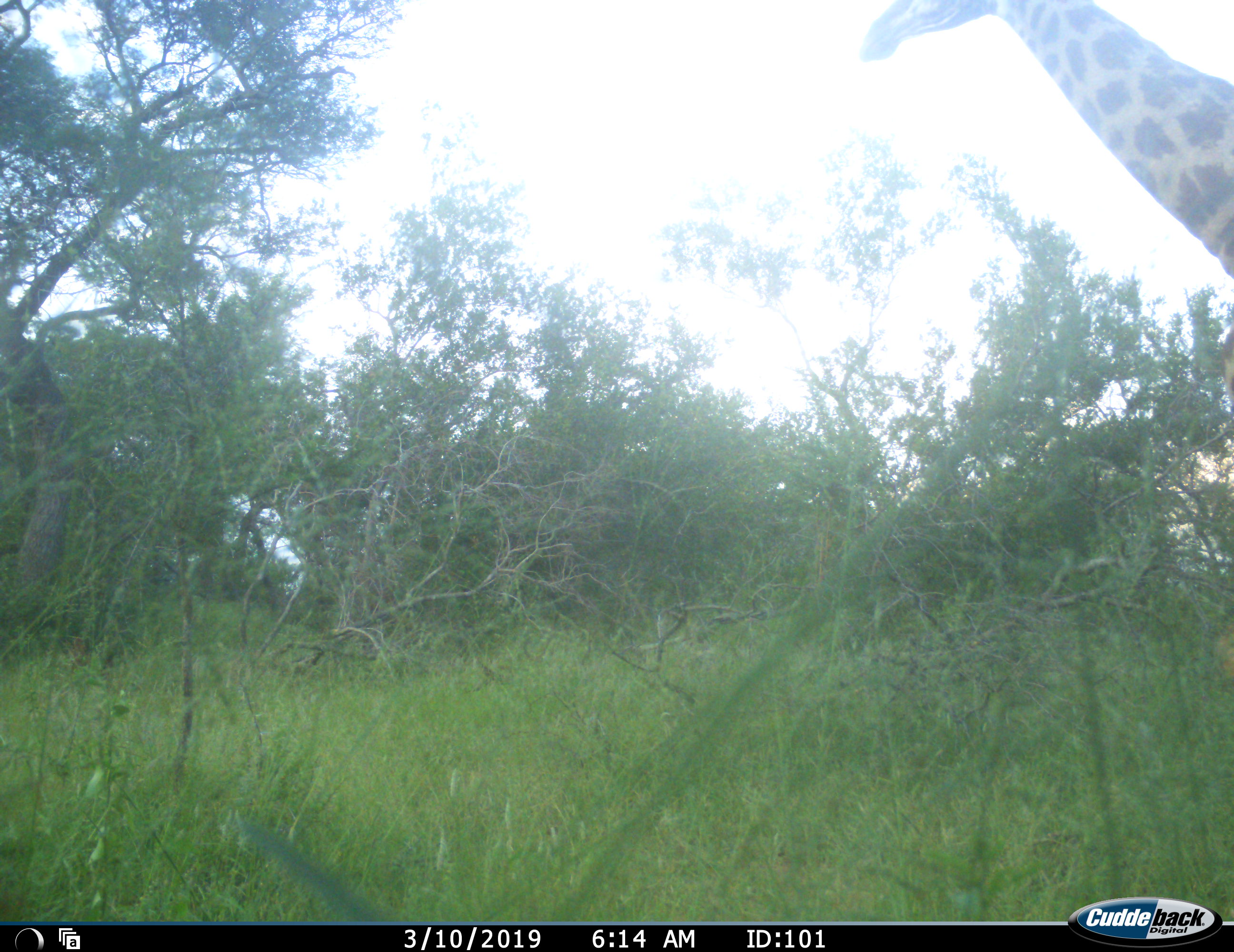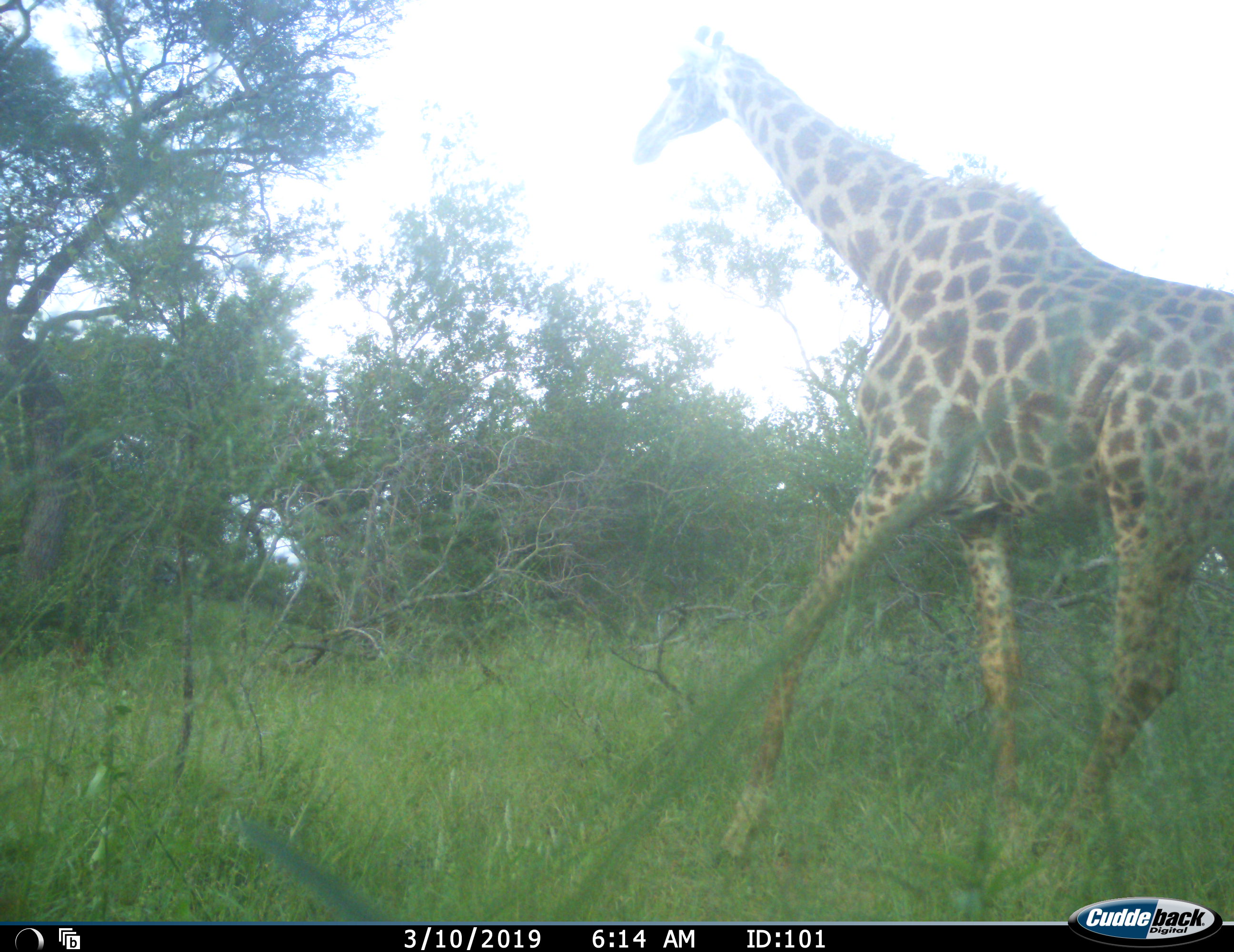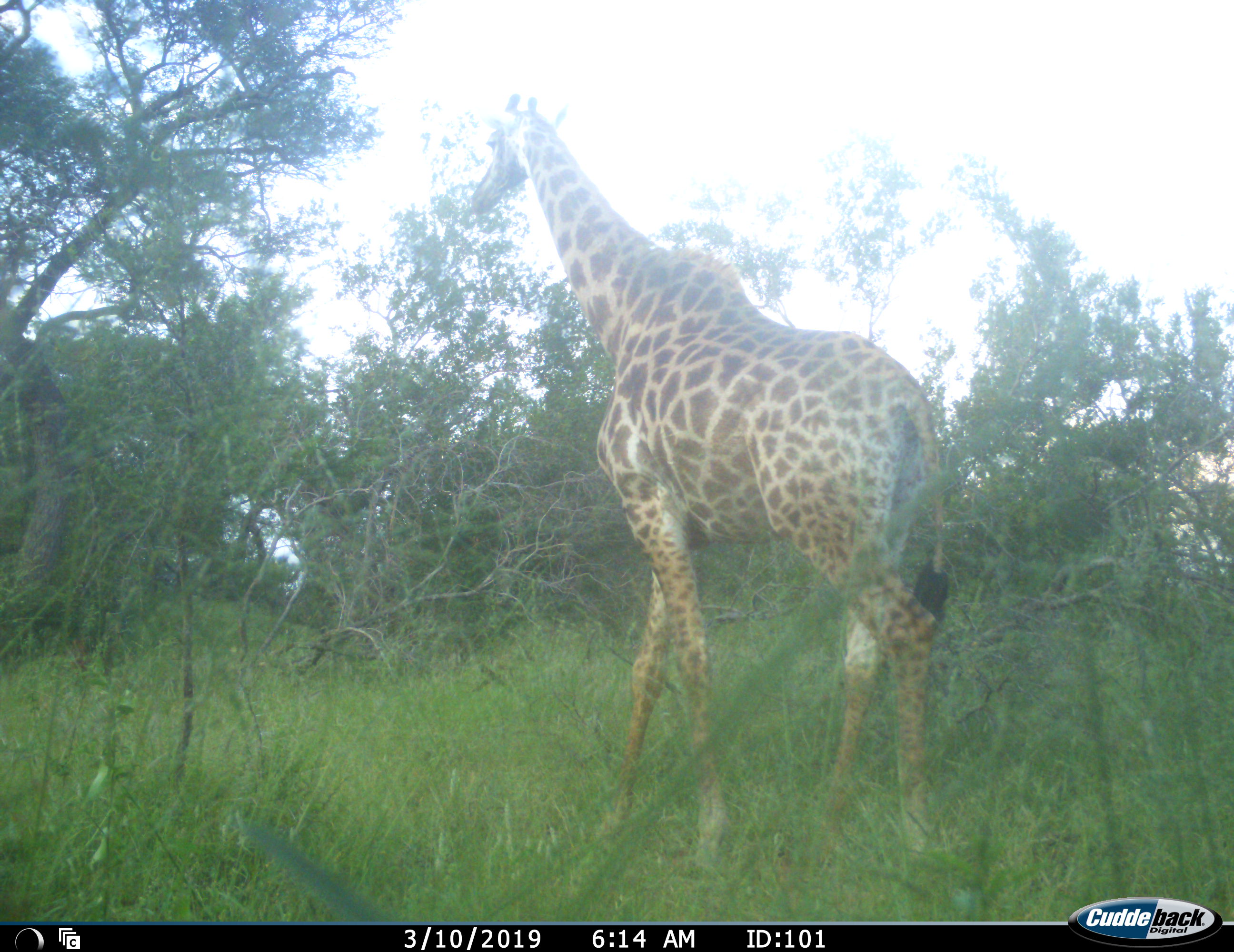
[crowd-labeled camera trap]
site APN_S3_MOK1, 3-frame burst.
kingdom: Animalia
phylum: Chordata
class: Mammalia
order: Artiodactyla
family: Giraffidae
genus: Giraffa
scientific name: Giraffa camelopardalis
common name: giraffe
Giraffe (Giraffa camelopardalis), count 1. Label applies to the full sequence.